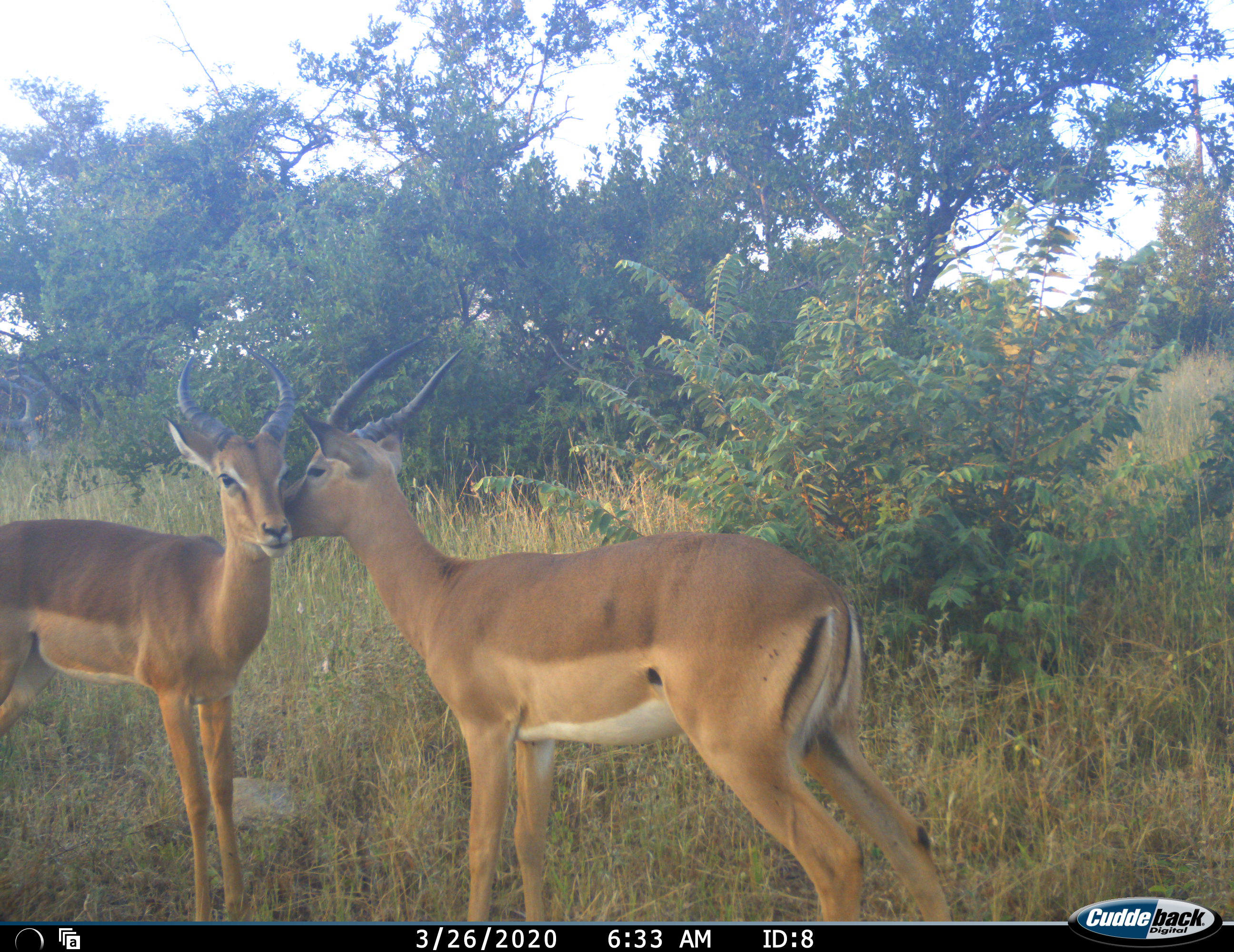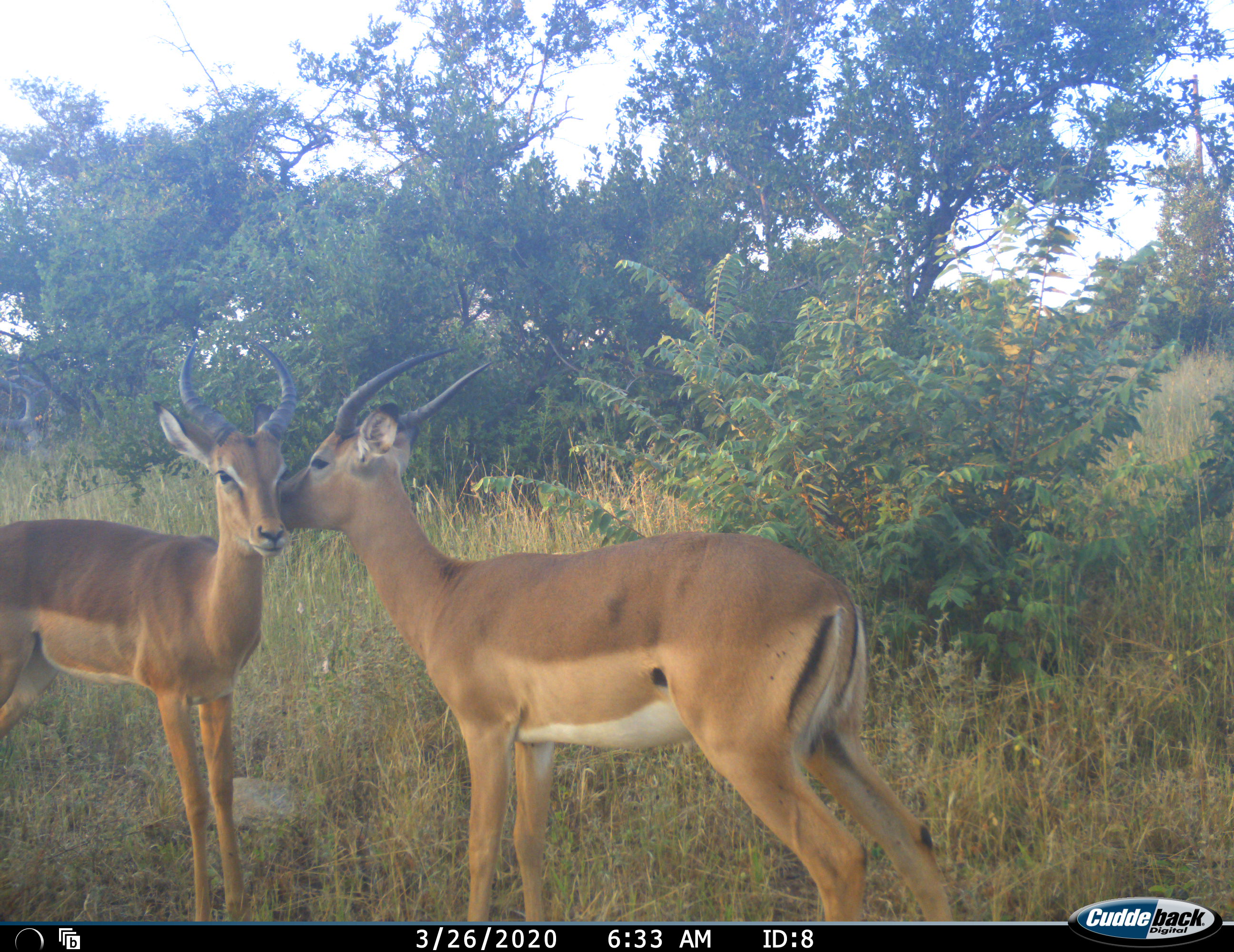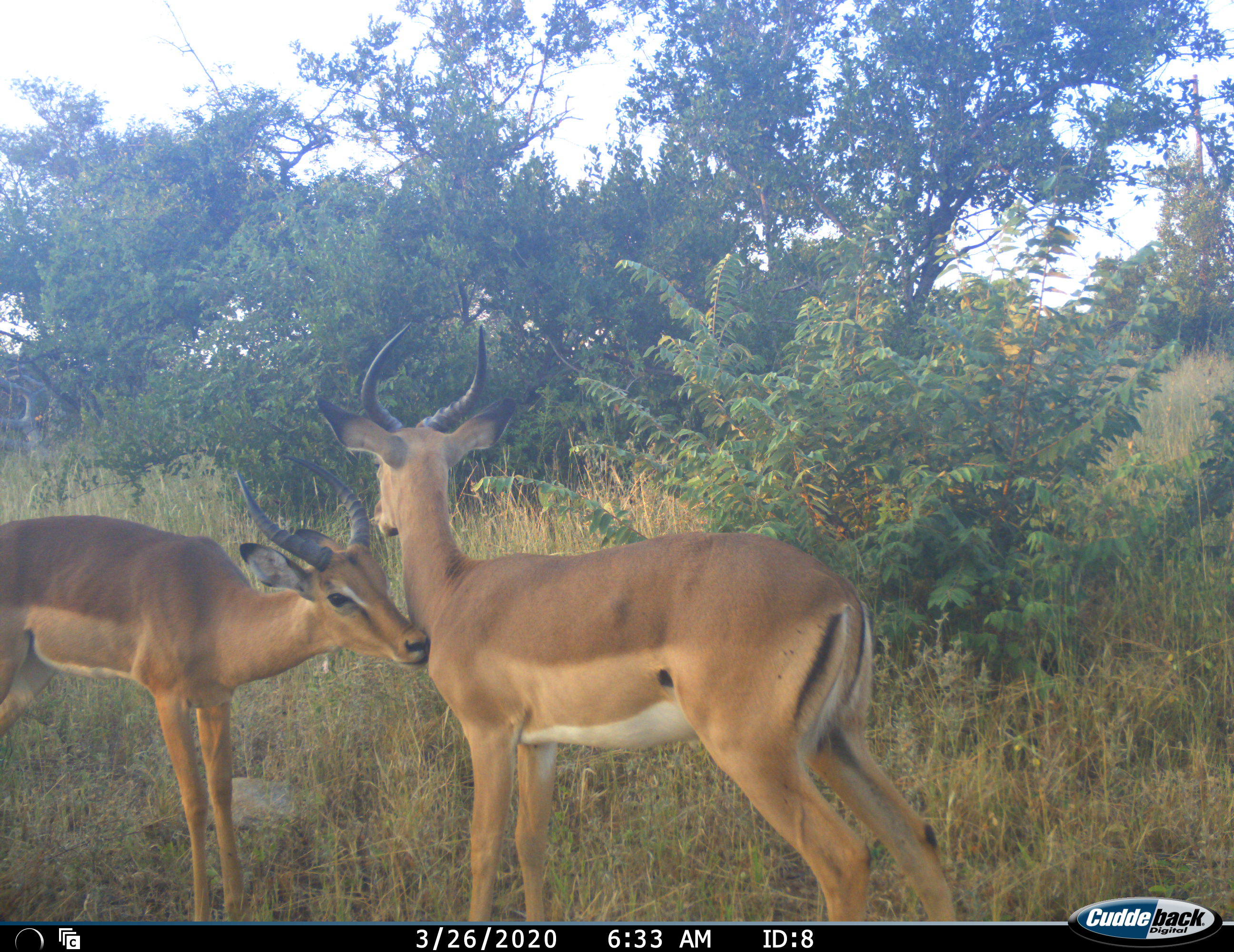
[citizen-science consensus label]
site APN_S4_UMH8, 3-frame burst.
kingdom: Animalia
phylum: Chordata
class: Mammalia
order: Artiodactyla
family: Bovidae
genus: Aepyceros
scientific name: Aepyceros melampus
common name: impala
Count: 2.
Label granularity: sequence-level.